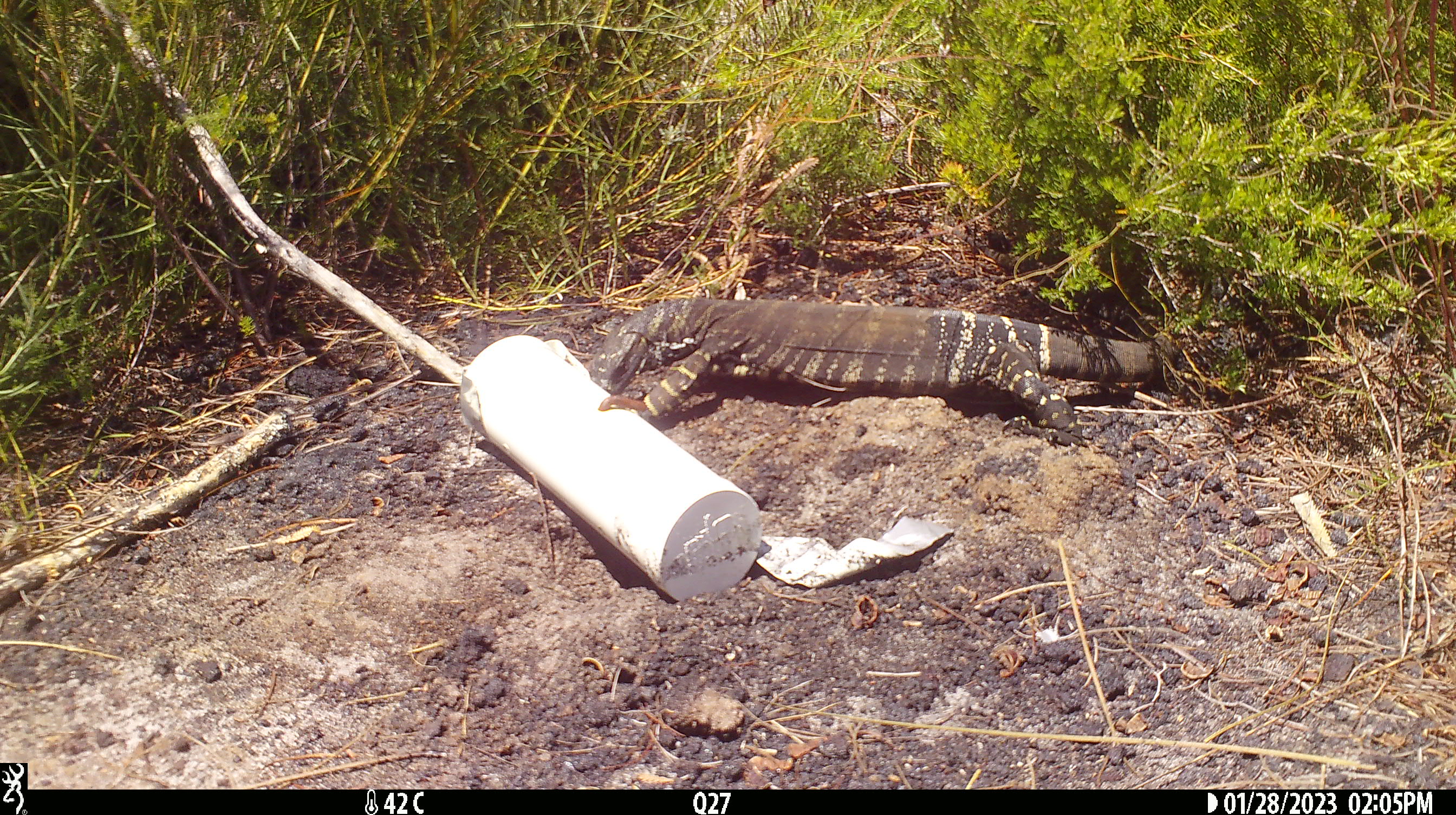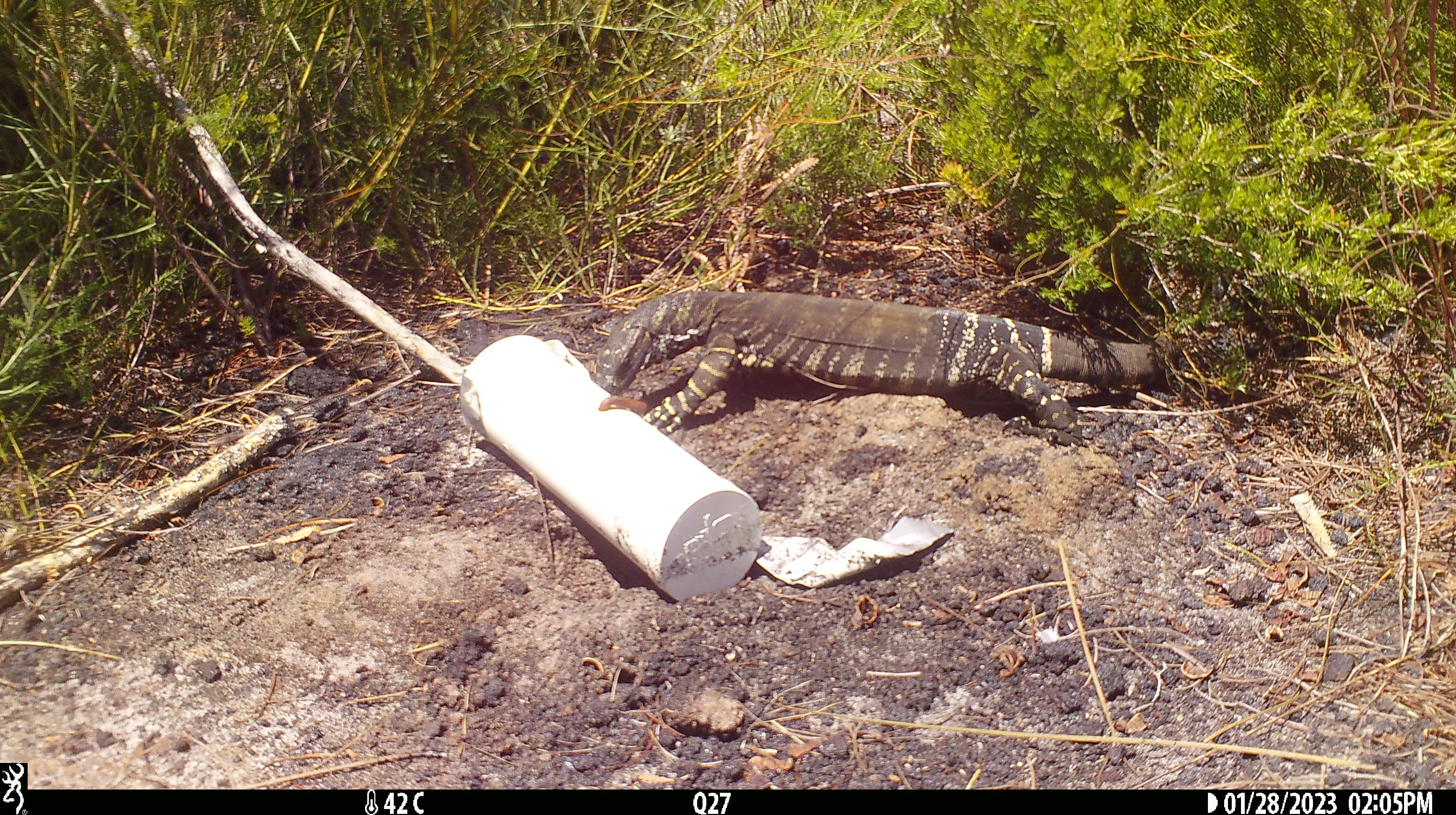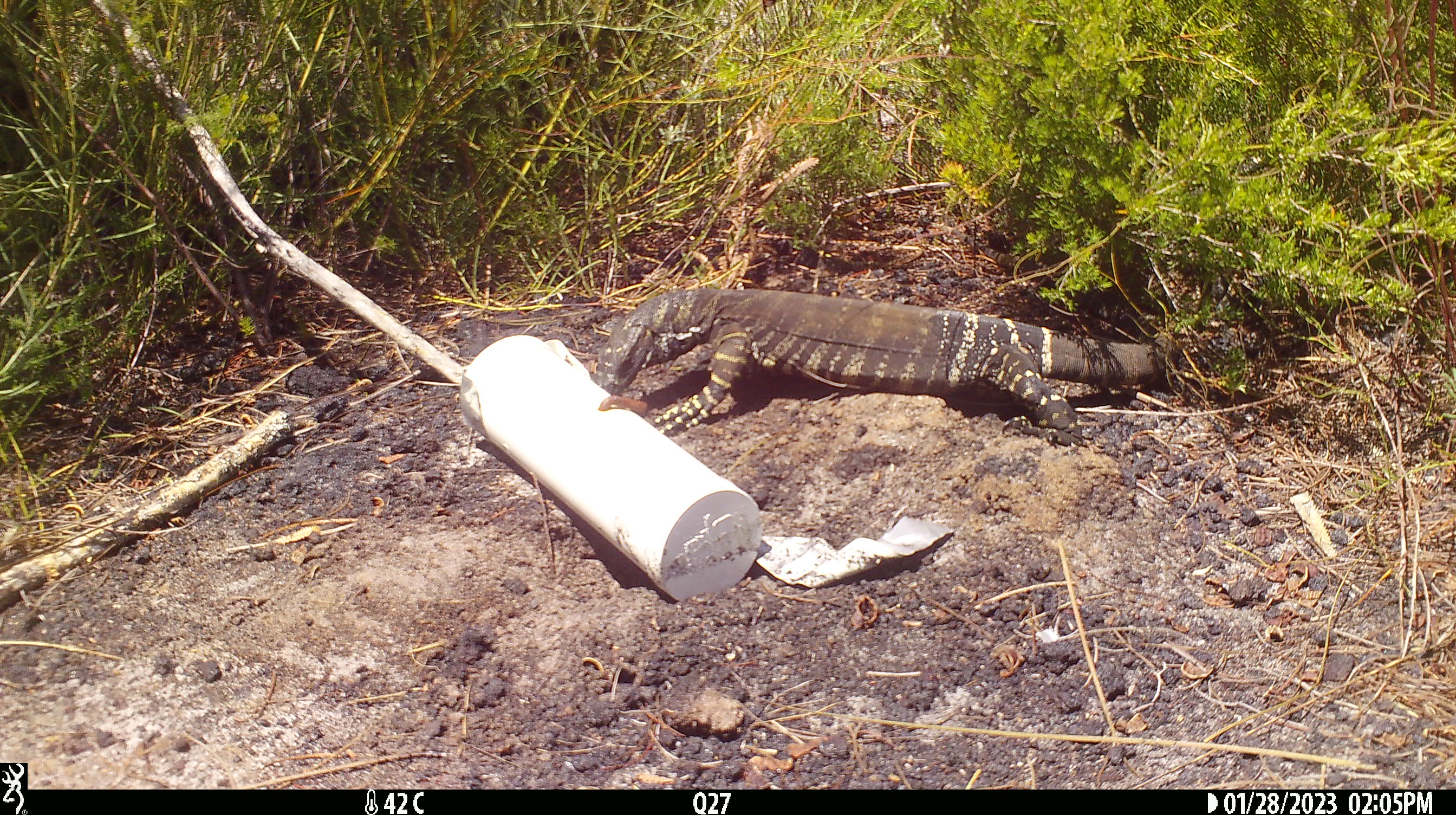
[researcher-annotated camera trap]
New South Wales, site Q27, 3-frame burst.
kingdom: Animalia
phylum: Chordata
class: Reptilia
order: Squamata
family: Varanidae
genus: Varanus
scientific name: Varanus varius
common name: lace monitor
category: goanna